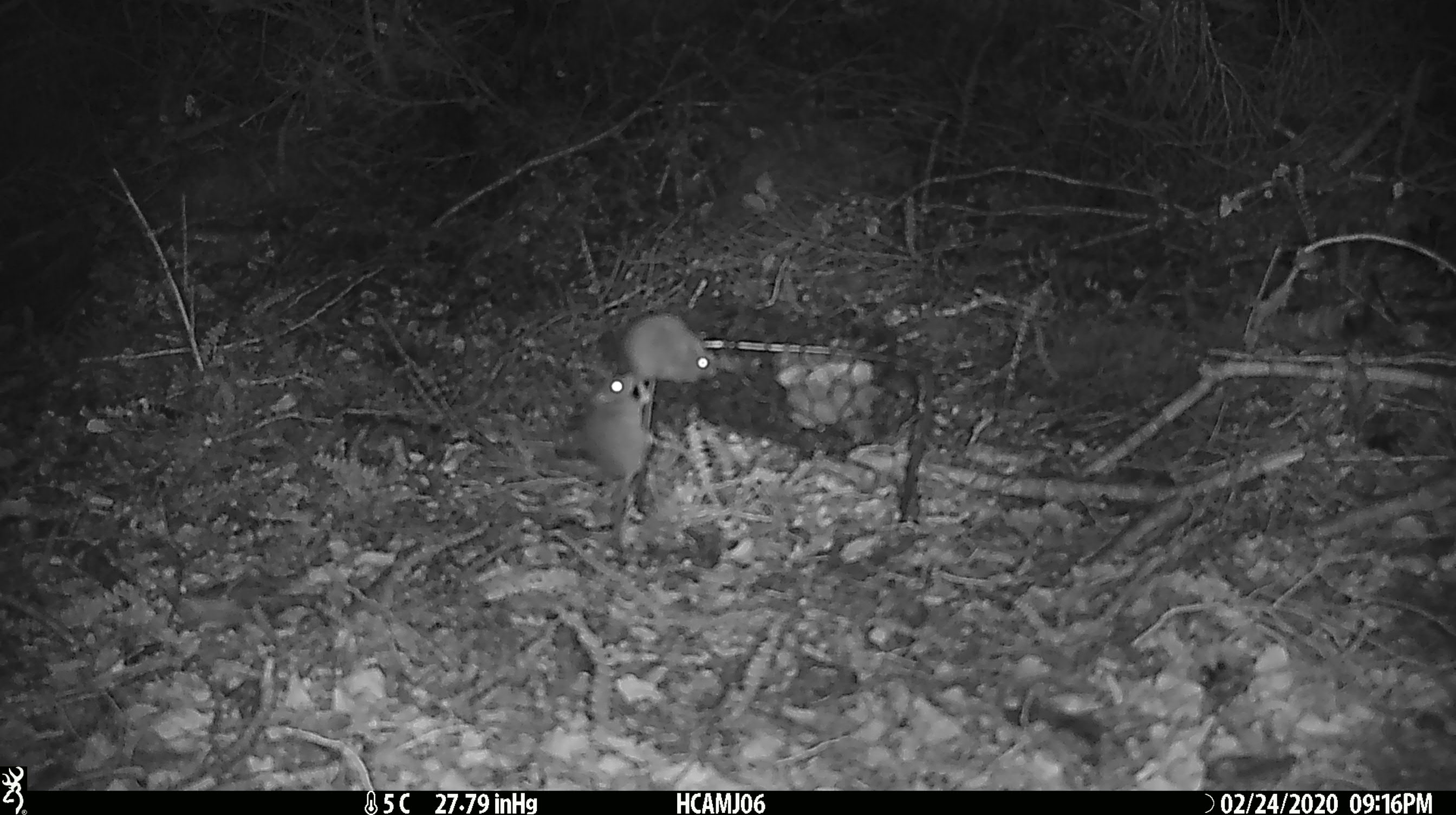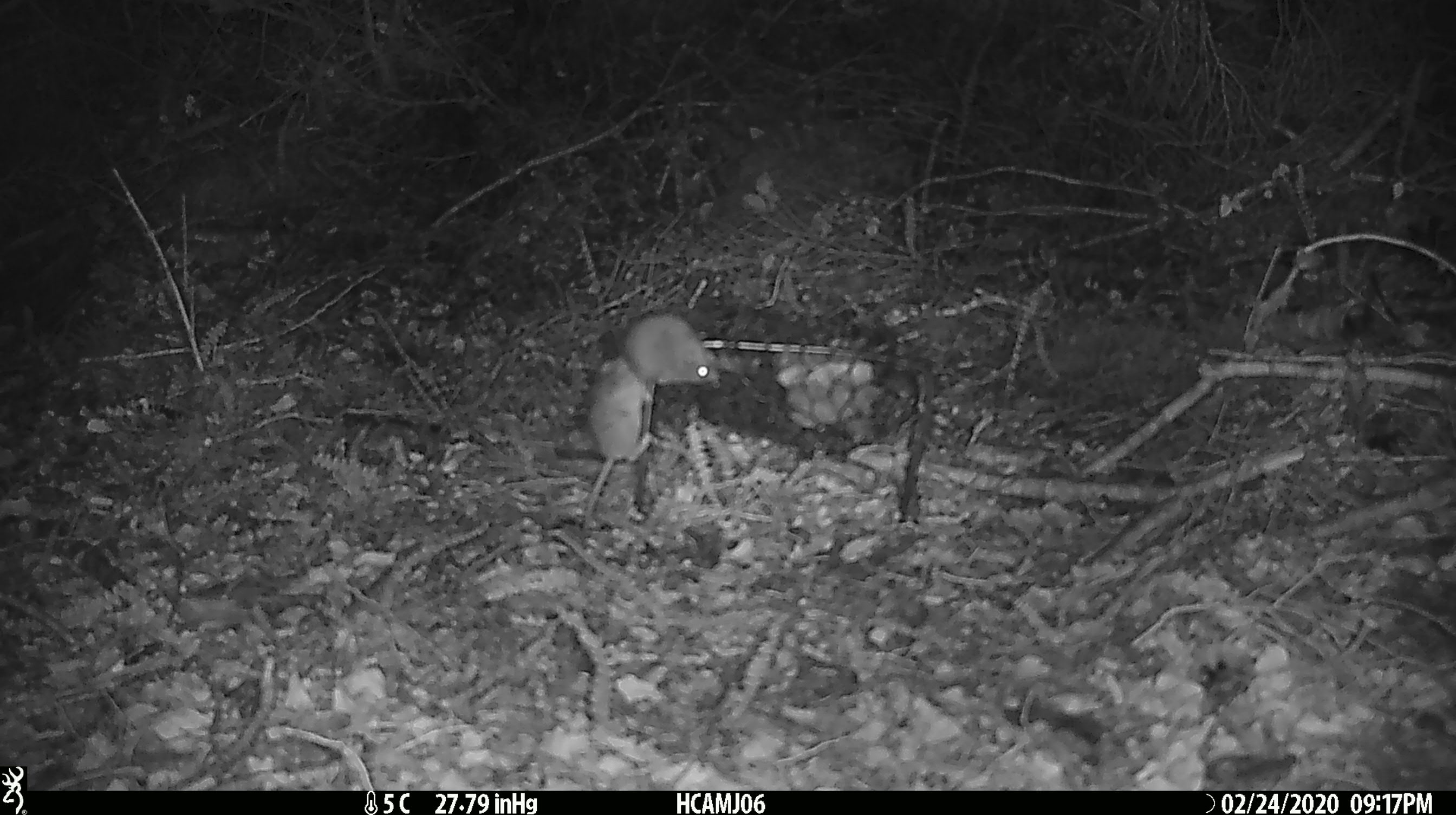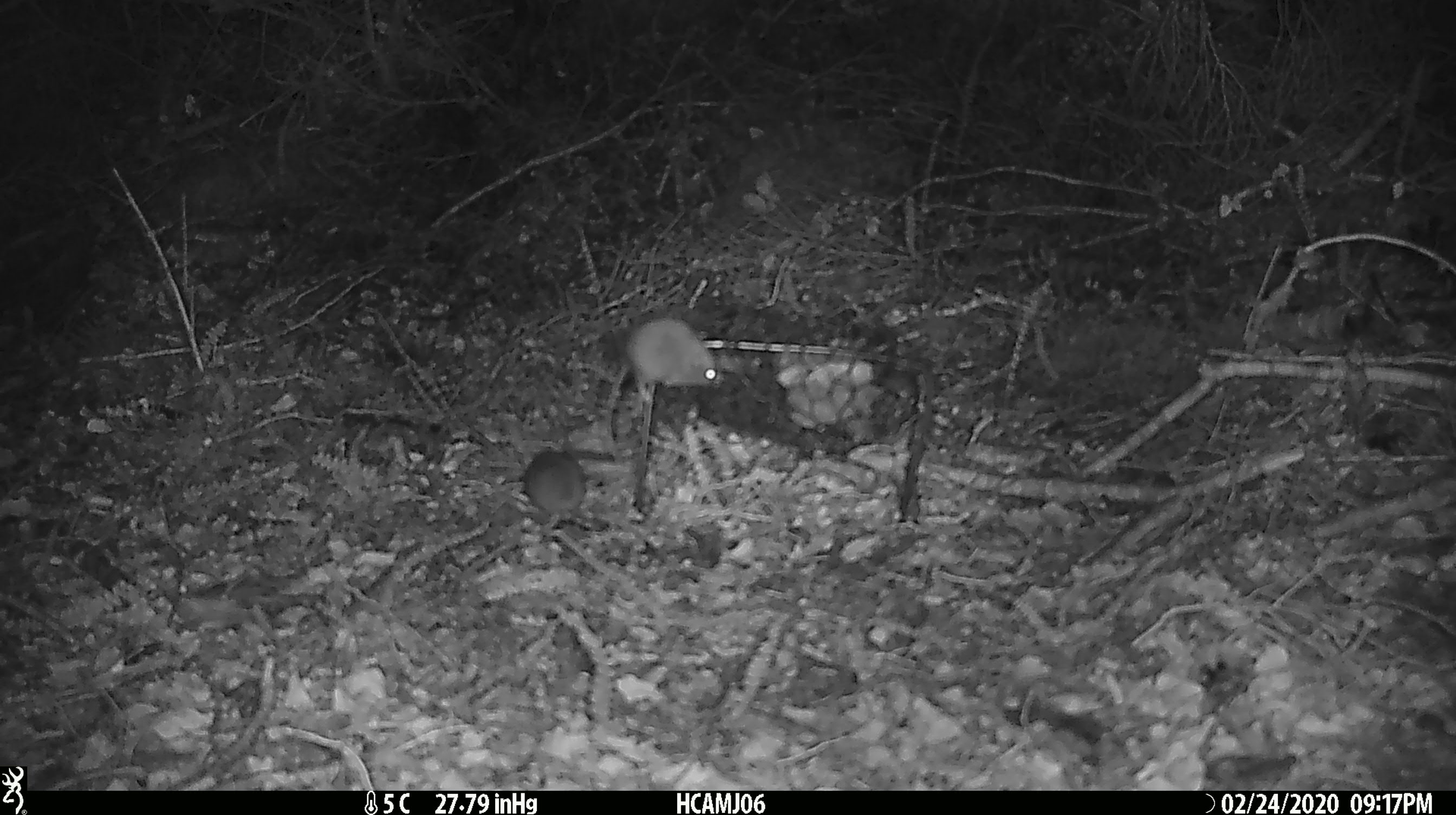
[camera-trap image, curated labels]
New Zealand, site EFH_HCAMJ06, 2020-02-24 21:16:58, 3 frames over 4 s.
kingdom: Animalia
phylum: Chordata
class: Mammalia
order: Rodentia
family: Muridae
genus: Mus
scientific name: Mus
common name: mouse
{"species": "mouse (Mus)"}